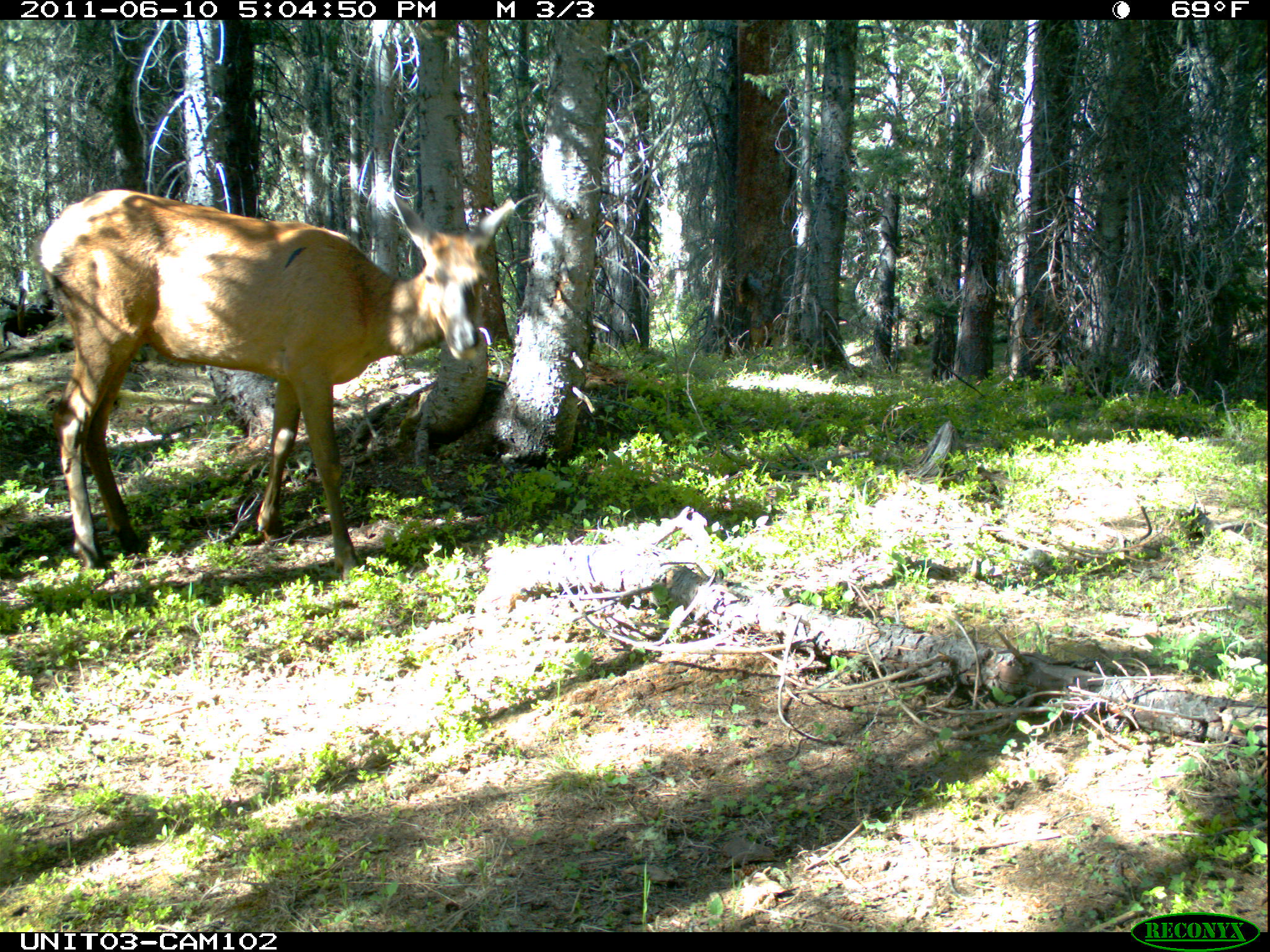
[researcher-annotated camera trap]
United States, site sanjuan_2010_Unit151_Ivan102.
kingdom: Animalia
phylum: Chordata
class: Mammalia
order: Artiodactyla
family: Cervidae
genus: Cervus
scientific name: Cervus elaphus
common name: red deer